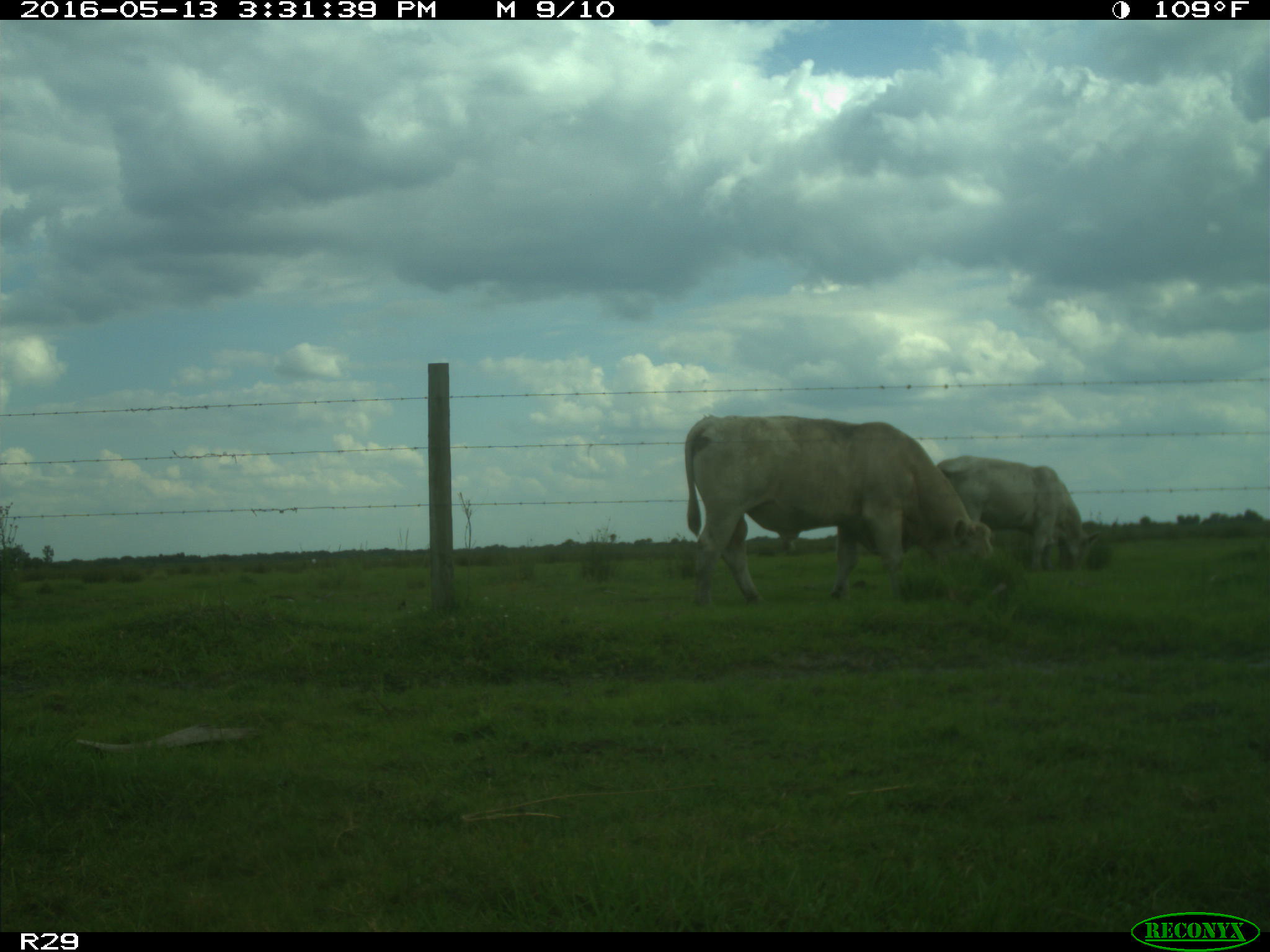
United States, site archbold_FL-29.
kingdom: Animalia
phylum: Chordata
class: Mammalia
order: Artiodactyla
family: Bovidae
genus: Bos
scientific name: Bos taurus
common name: domestic cow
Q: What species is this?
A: Bos taurus (domestic cow).